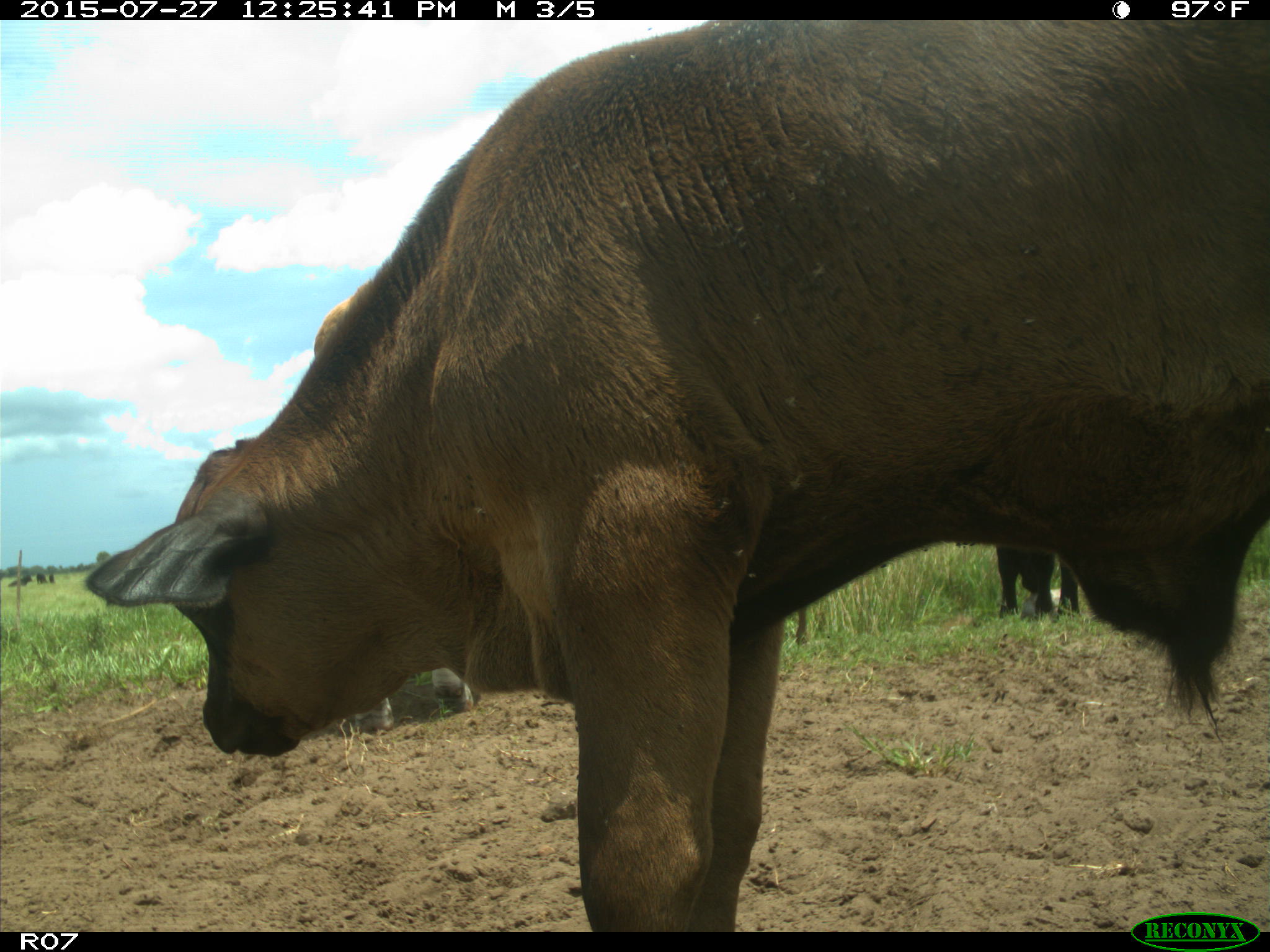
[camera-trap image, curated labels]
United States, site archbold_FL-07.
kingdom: Animalia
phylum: Chordata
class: Mammalia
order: Artiodactyla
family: Bovidae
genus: Bos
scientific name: Bos taurus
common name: domestic cow